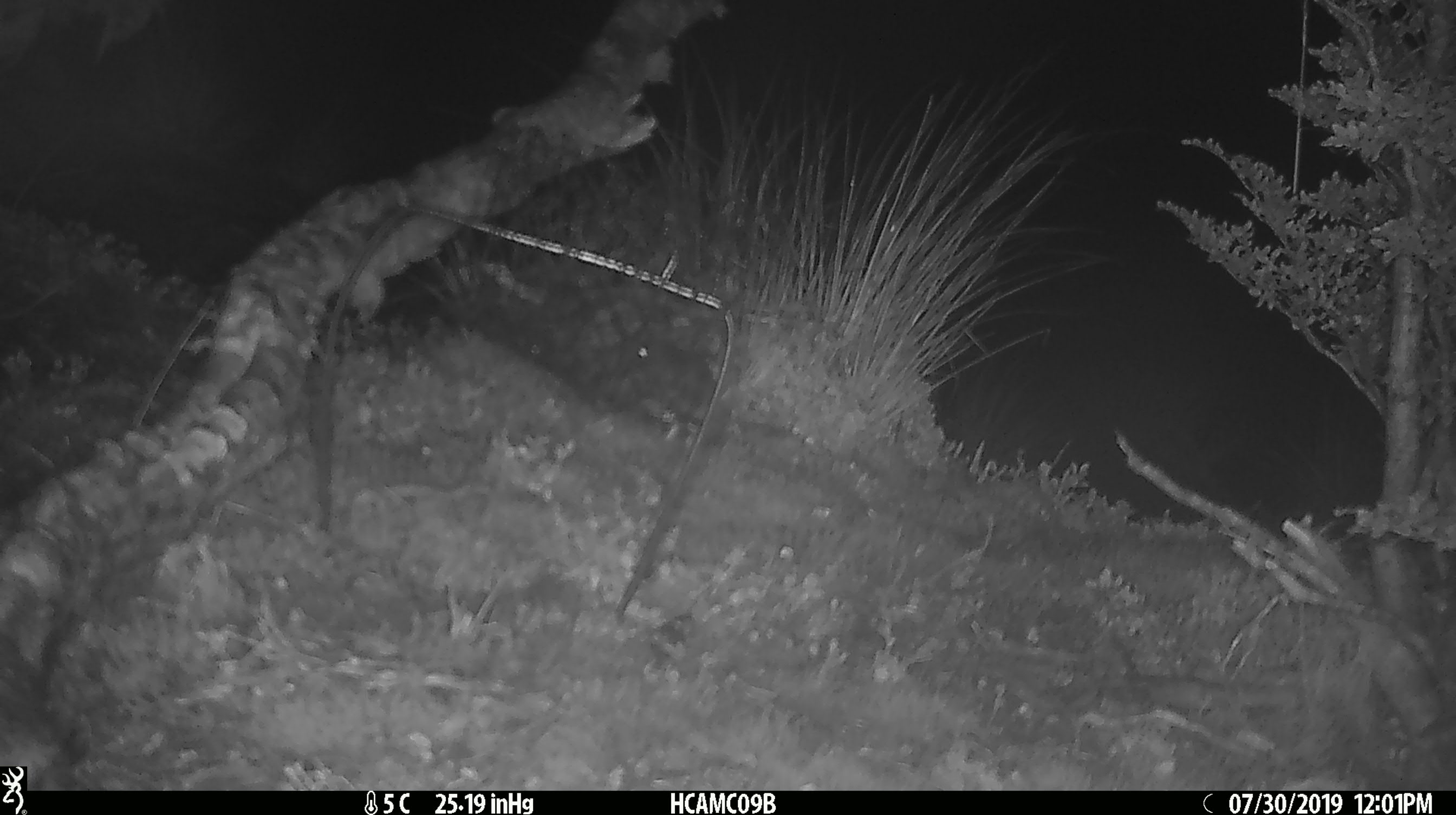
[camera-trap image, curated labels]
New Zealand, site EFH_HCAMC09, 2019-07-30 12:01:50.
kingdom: Animalia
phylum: Chordata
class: Mammalia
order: Rodentia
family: Muridae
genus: Mus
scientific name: Mus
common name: mouse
Mouse (Mus).